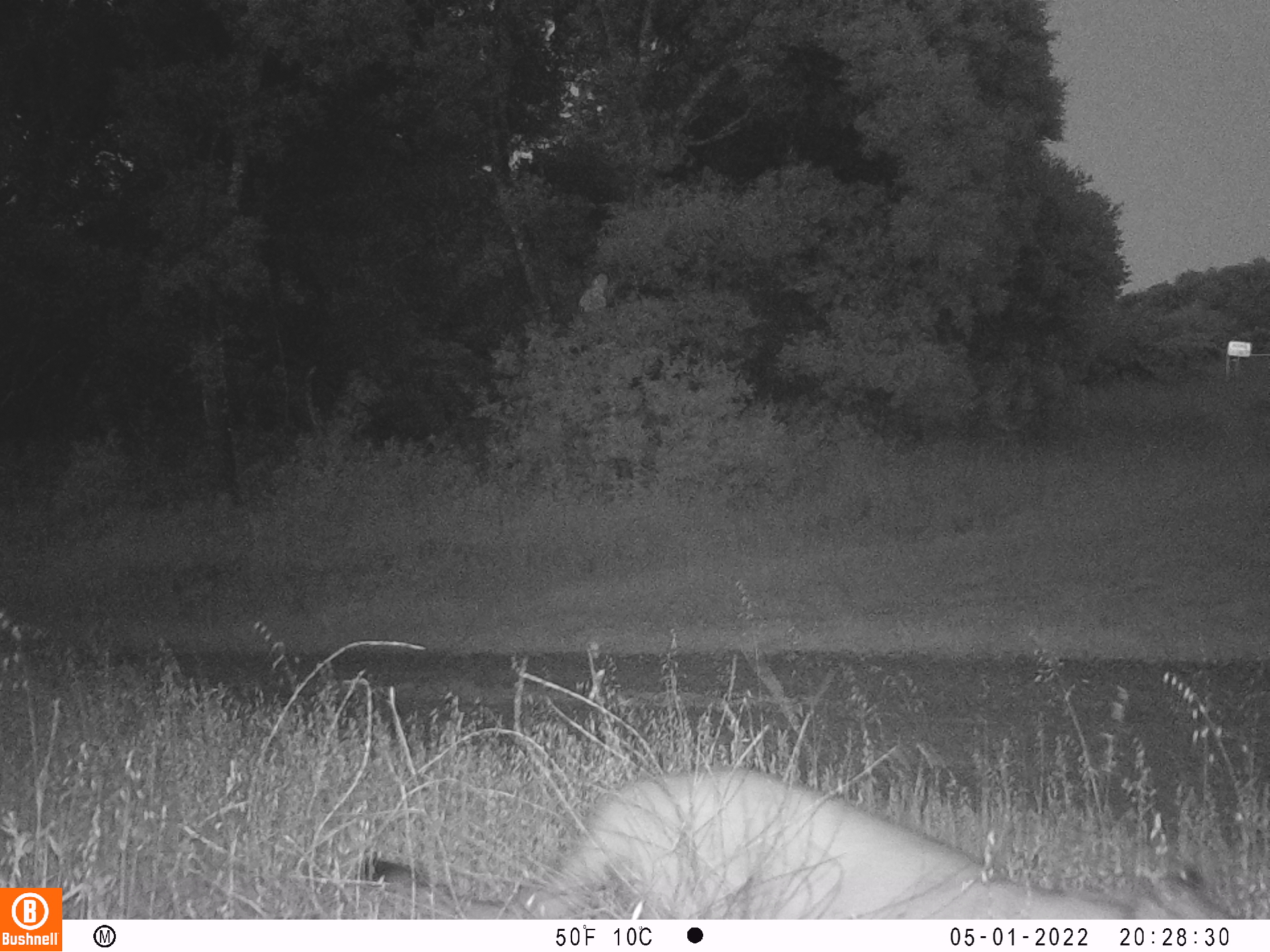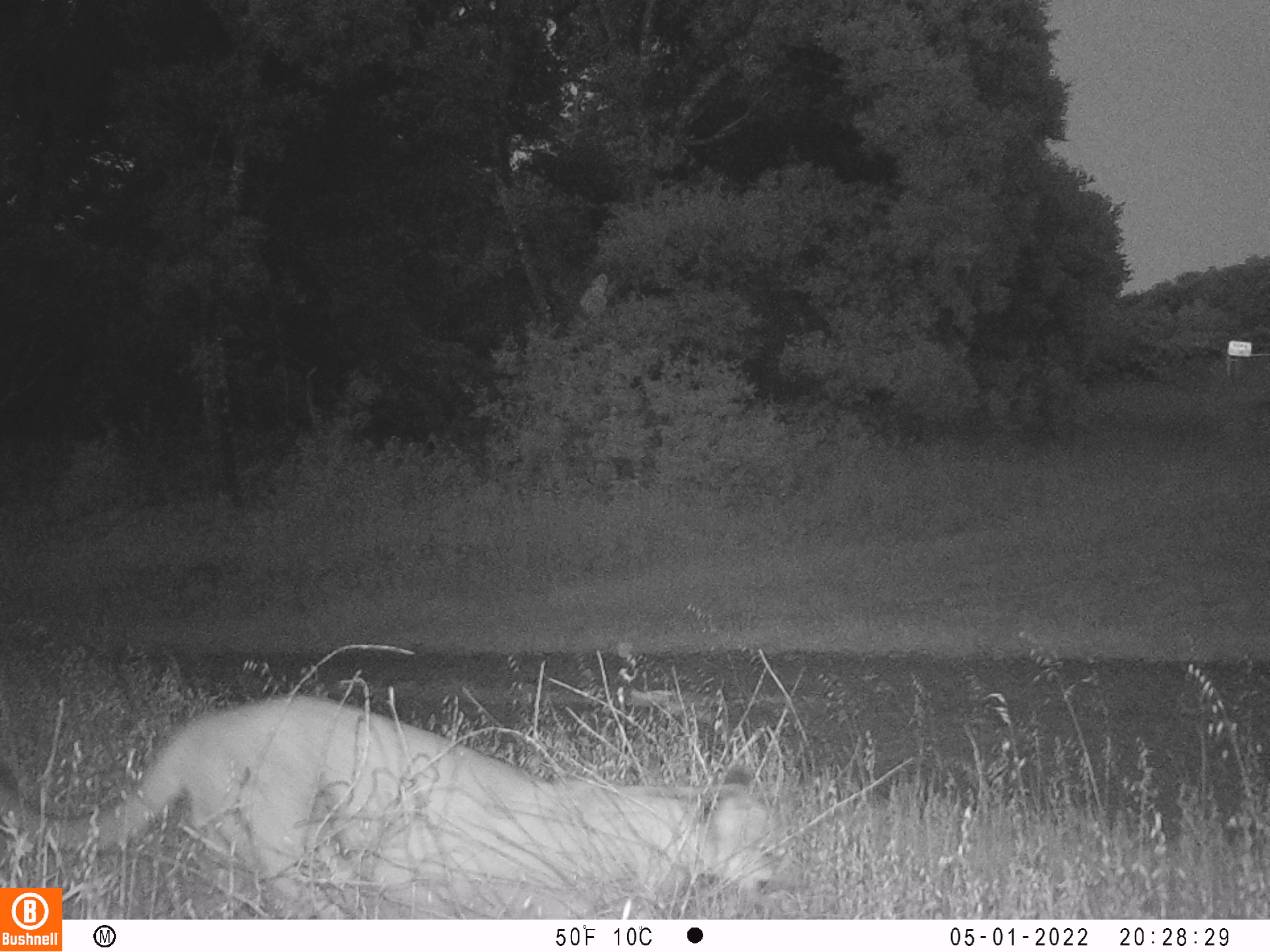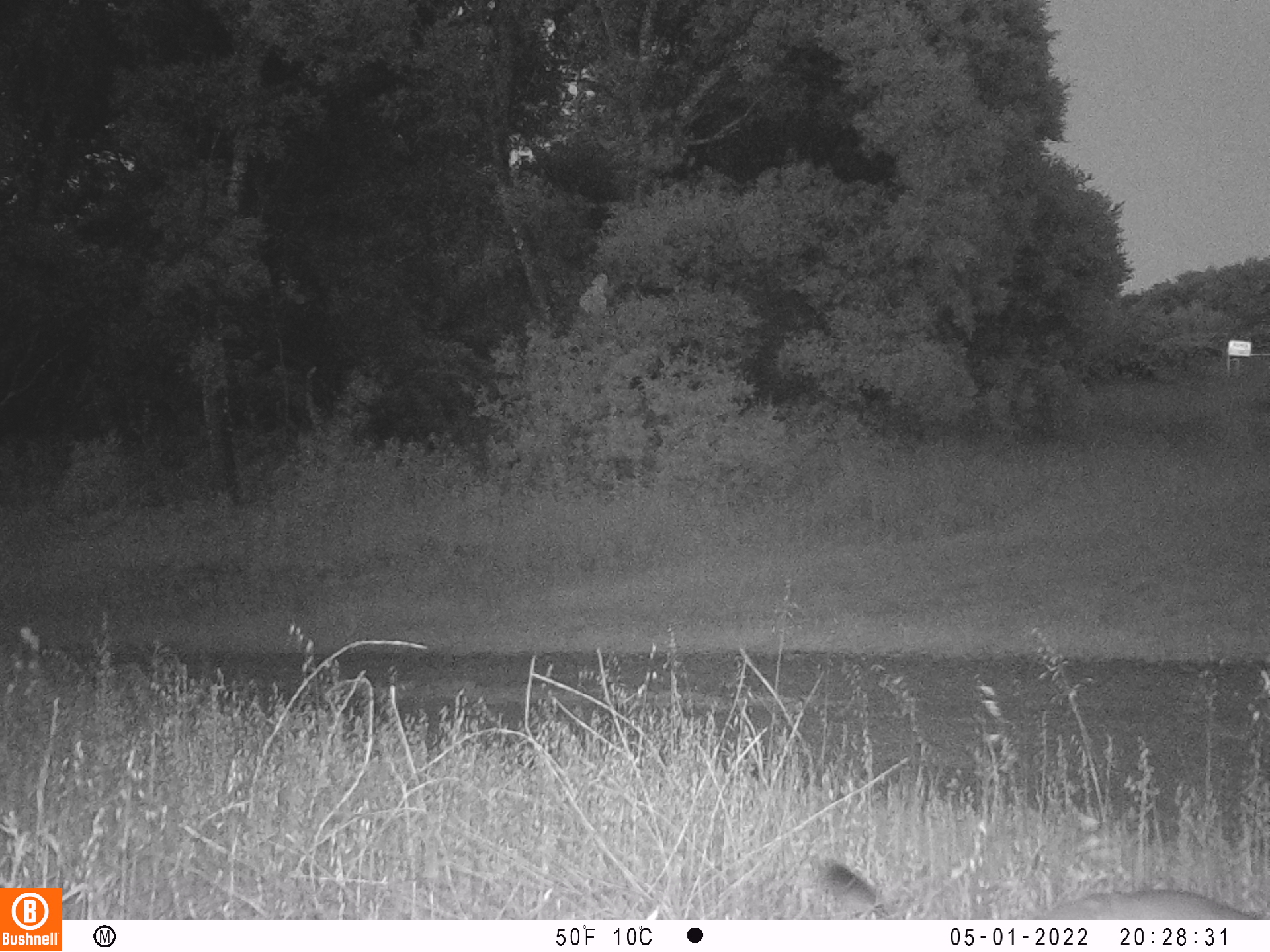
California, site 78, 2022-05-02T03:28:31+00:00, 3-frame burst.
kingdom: Animalia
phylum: Chordata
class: Mammalia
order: Carnivora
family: Felidae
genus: Puma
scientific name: Puma concolor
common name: puma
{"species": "puma (Puma concolor)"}